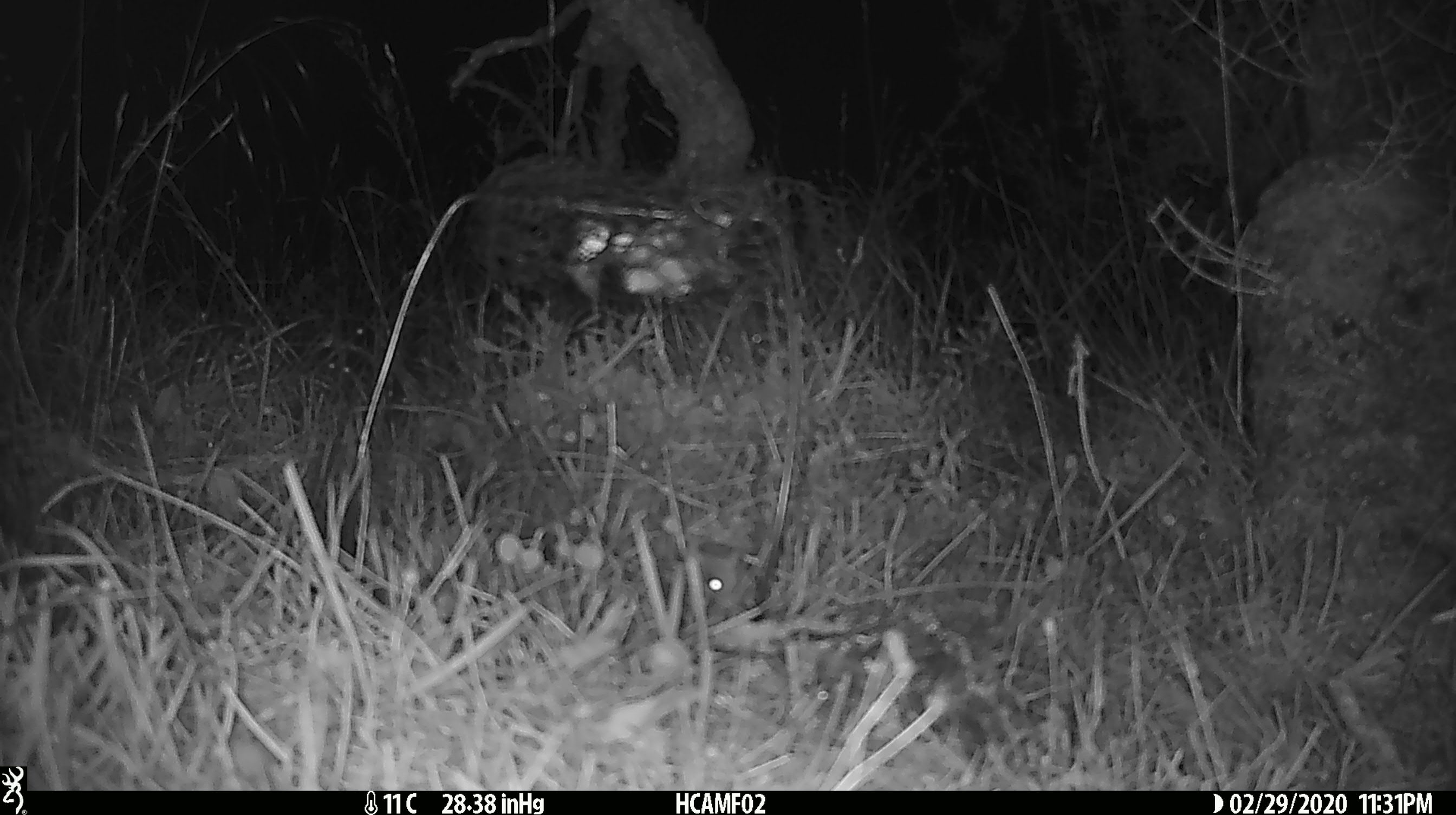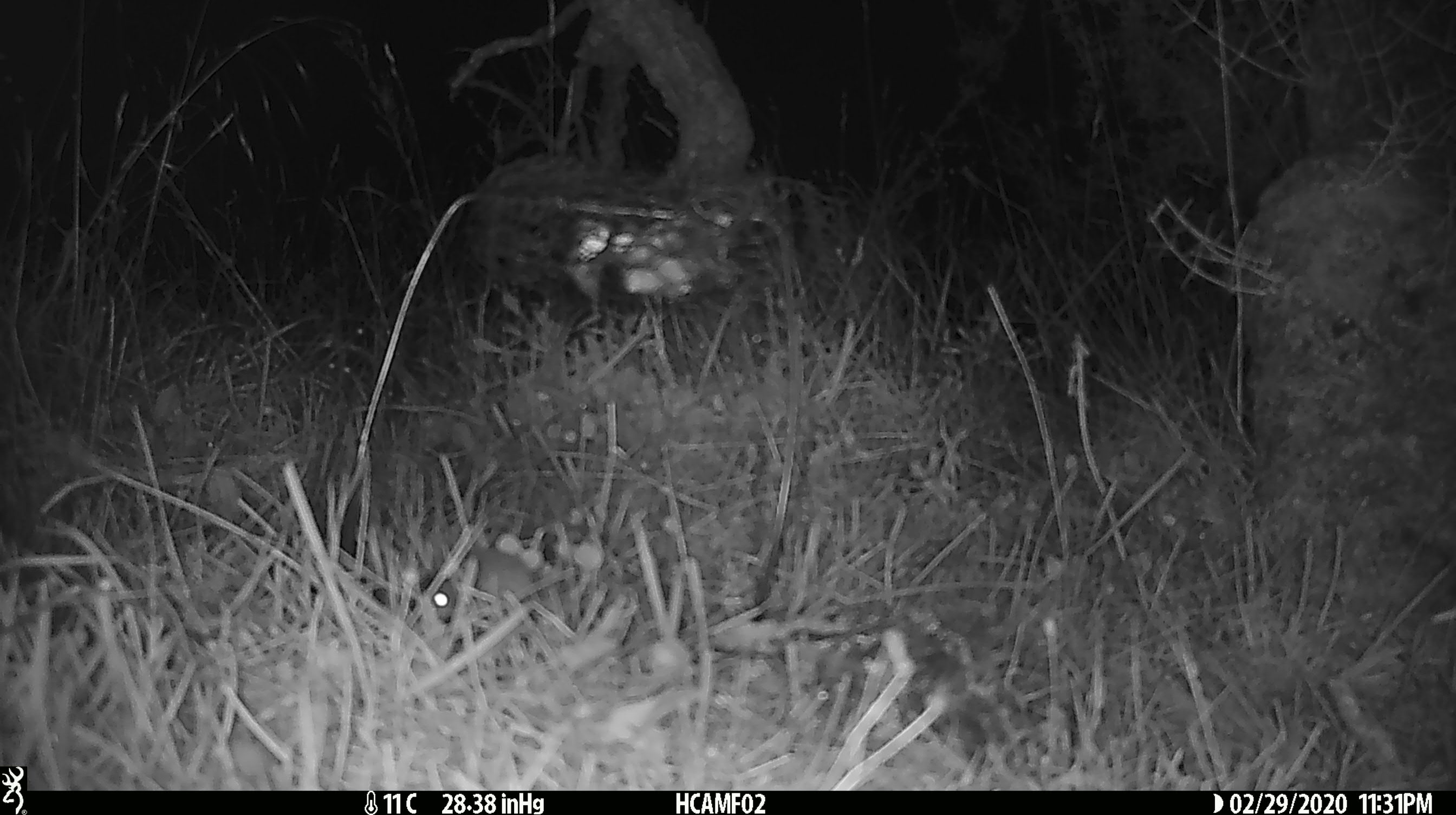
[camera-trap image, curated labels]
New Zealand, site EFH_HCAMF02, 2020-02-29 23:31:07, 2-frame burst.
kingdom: Animalia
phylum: Chordata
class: Mammalia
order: Rodentia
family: Muridae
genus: Mus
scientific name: Mus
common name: mouse